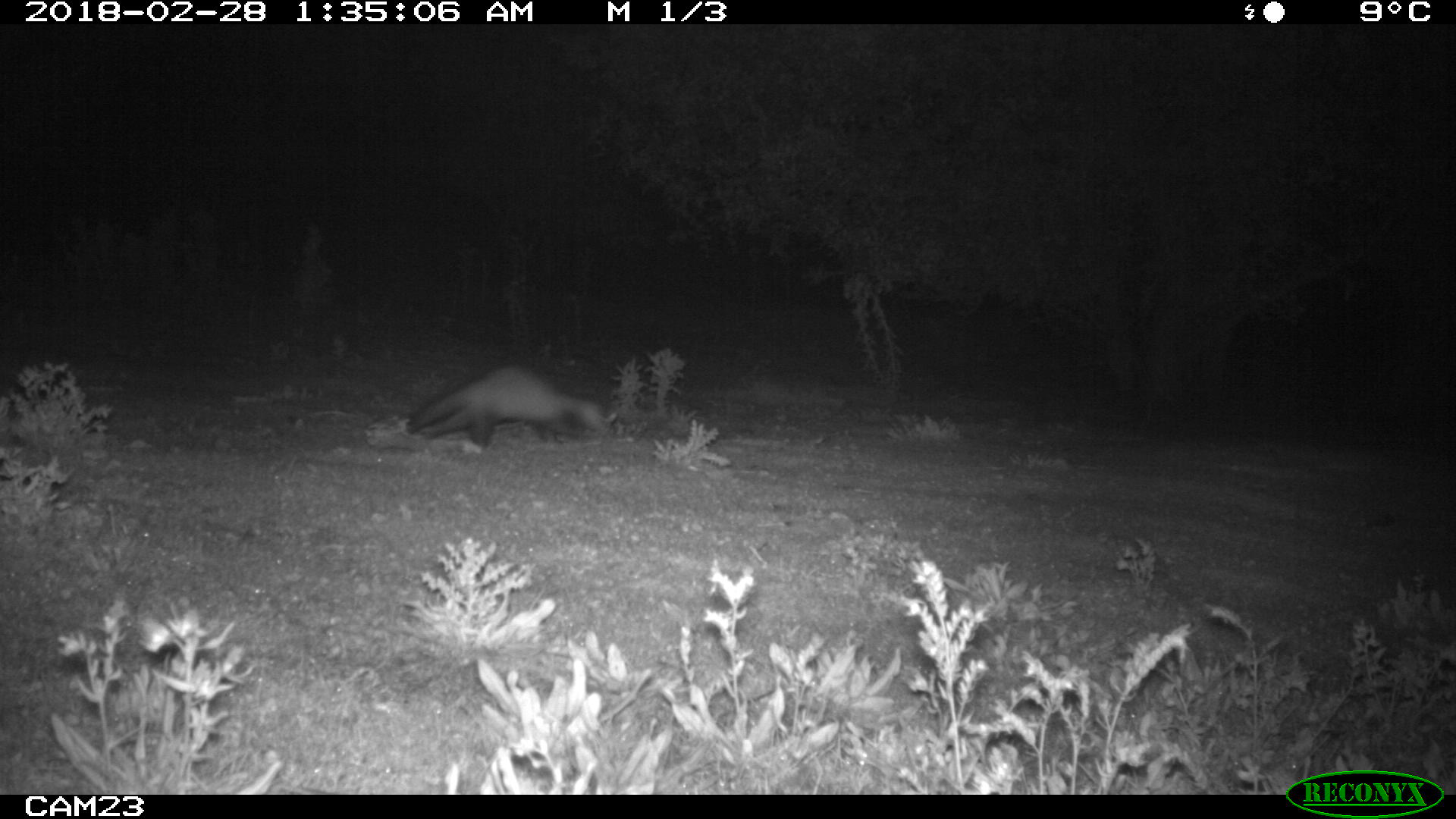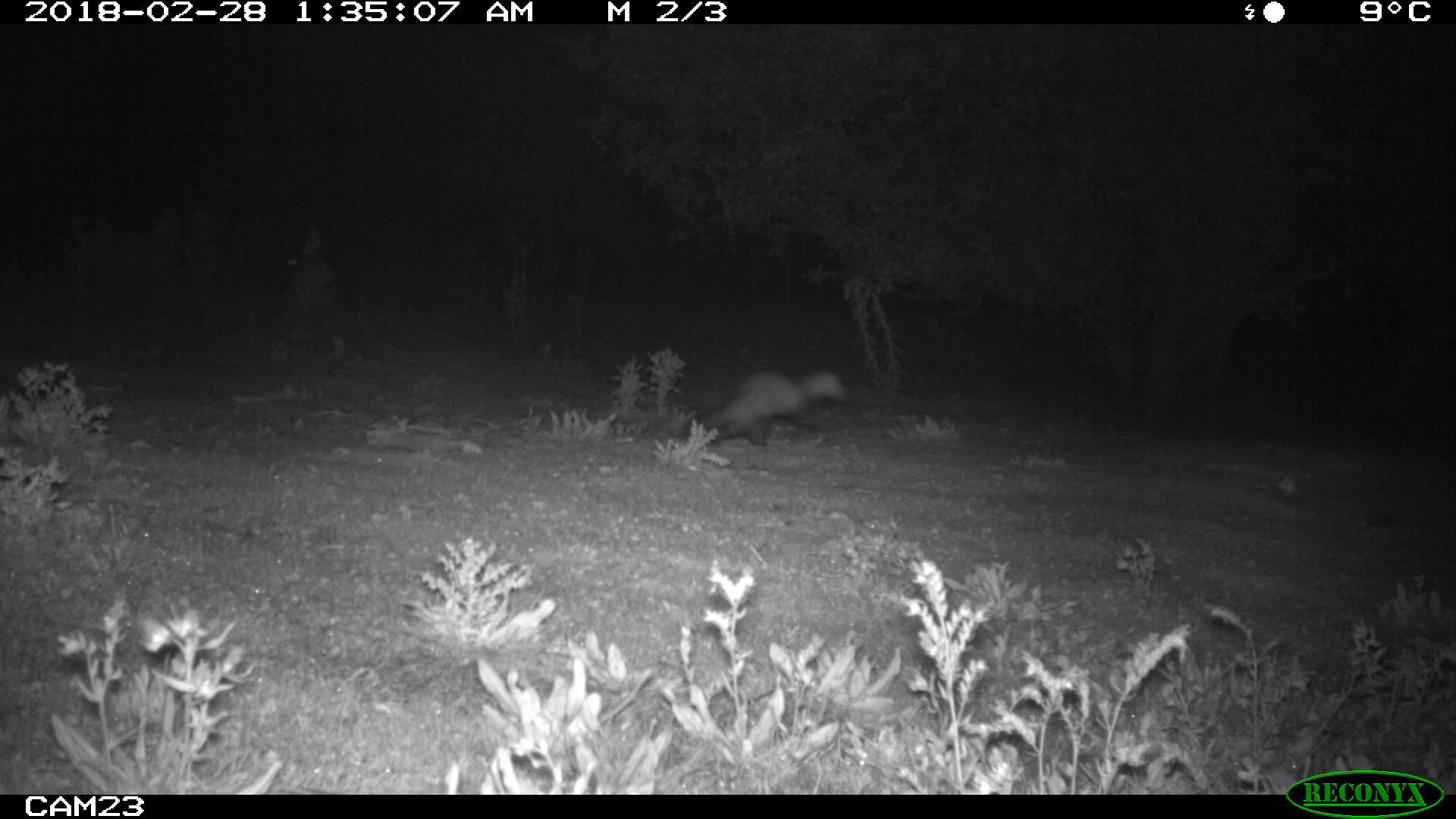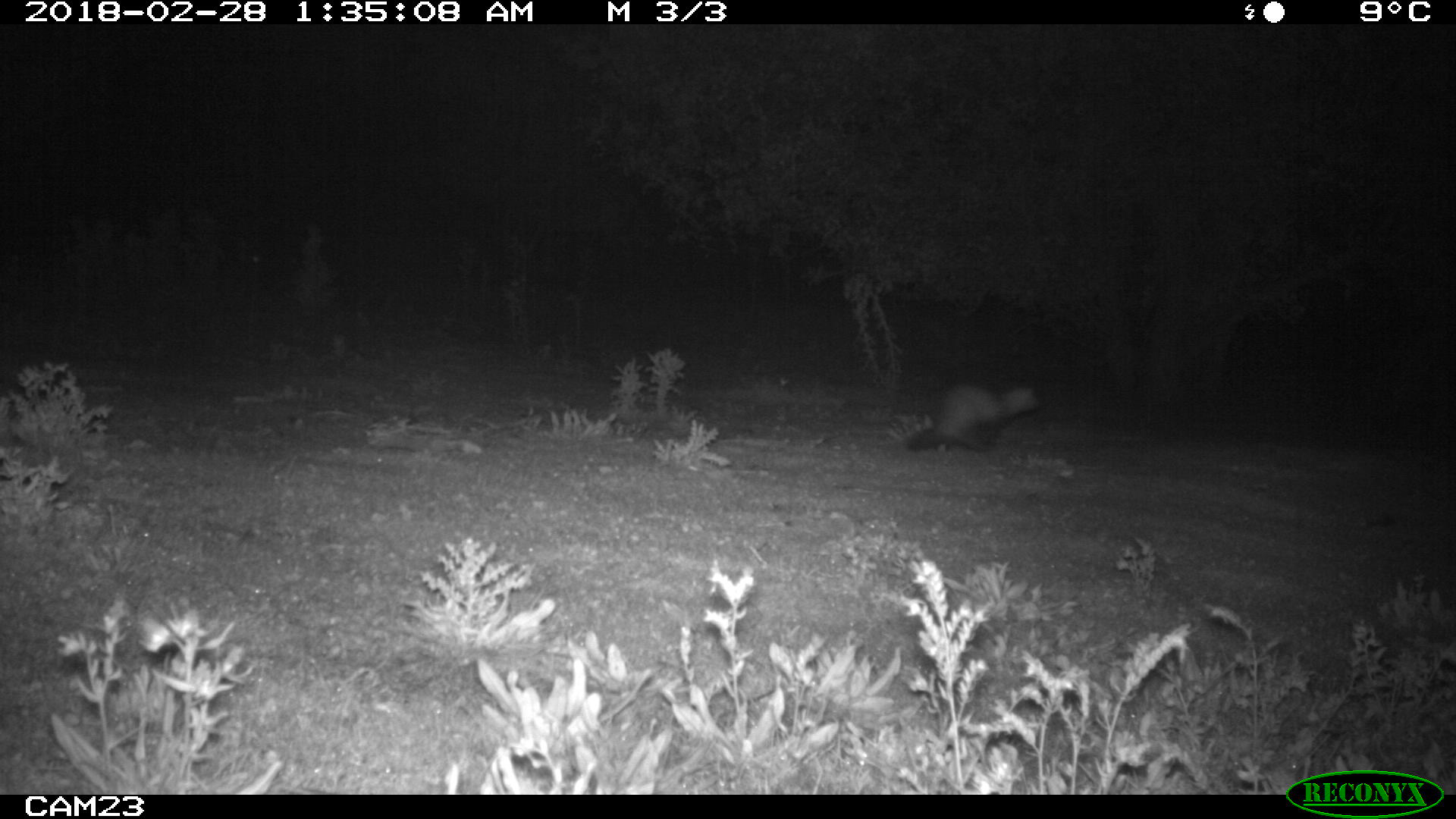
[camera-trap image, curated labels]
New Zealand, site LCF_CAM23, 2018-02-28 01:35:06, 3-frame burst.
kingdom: Animalia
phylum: Chordata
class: Mammalia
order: Carnivora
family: Mustelidae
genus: Mustela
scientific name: Mustela furo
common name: ferret